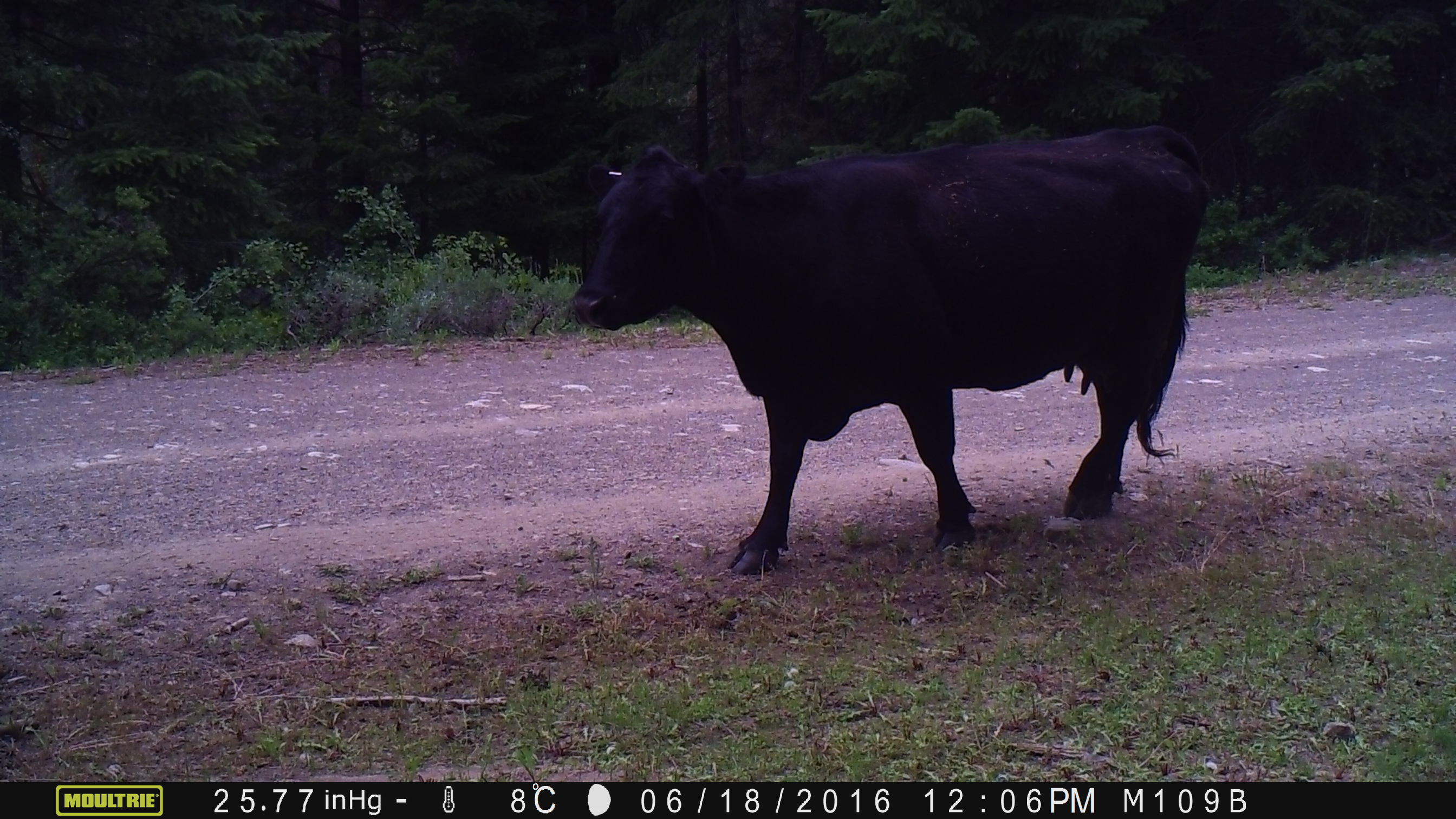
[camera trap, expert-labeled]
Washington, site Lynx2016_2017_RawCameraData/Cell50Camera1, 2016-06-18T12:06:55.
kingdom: Animalia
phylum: Chordata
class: Mammalia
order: Artiodactyla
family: Bovidae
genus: Bos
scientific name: Bos taurus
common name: domestic cattle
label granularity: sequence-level